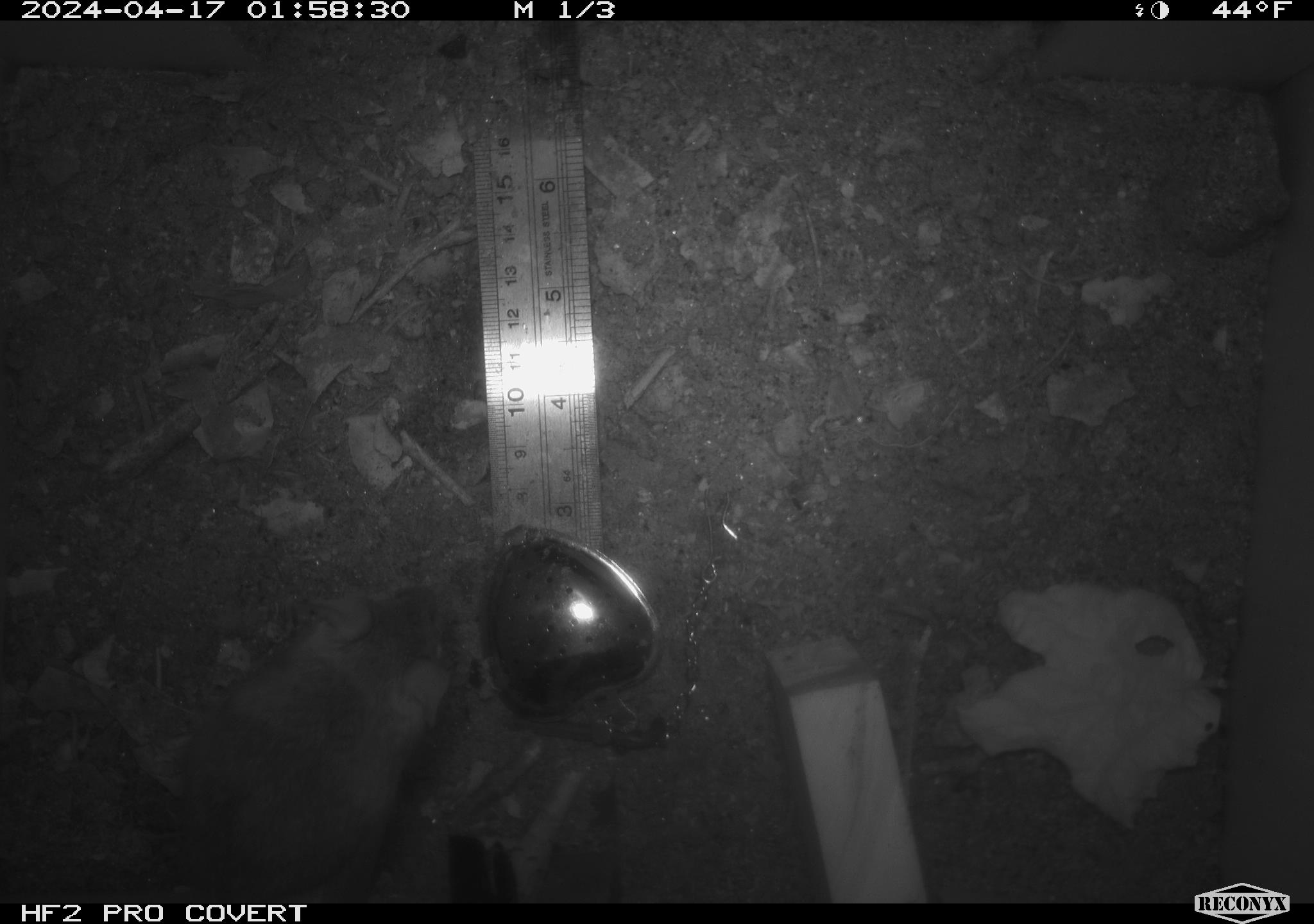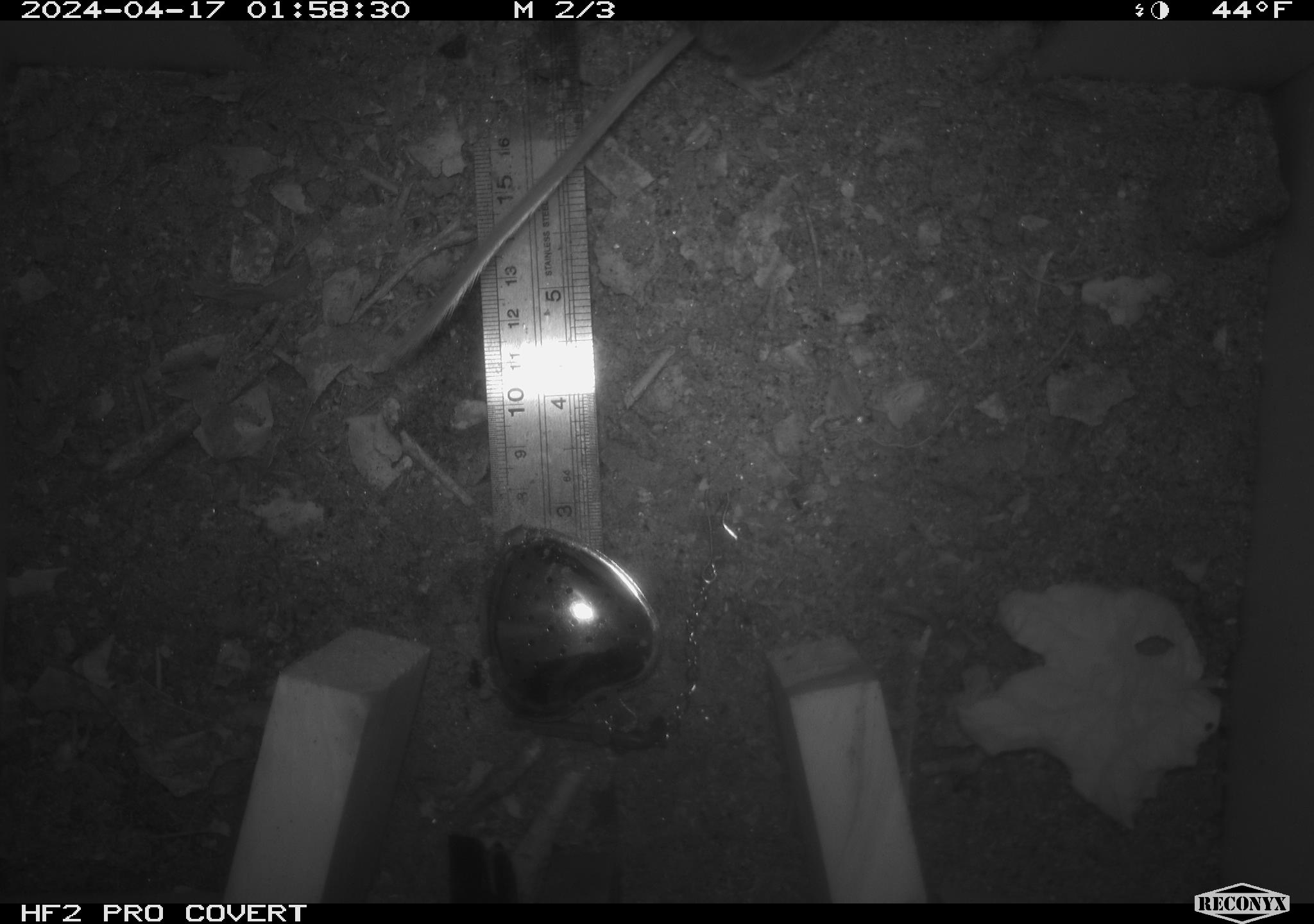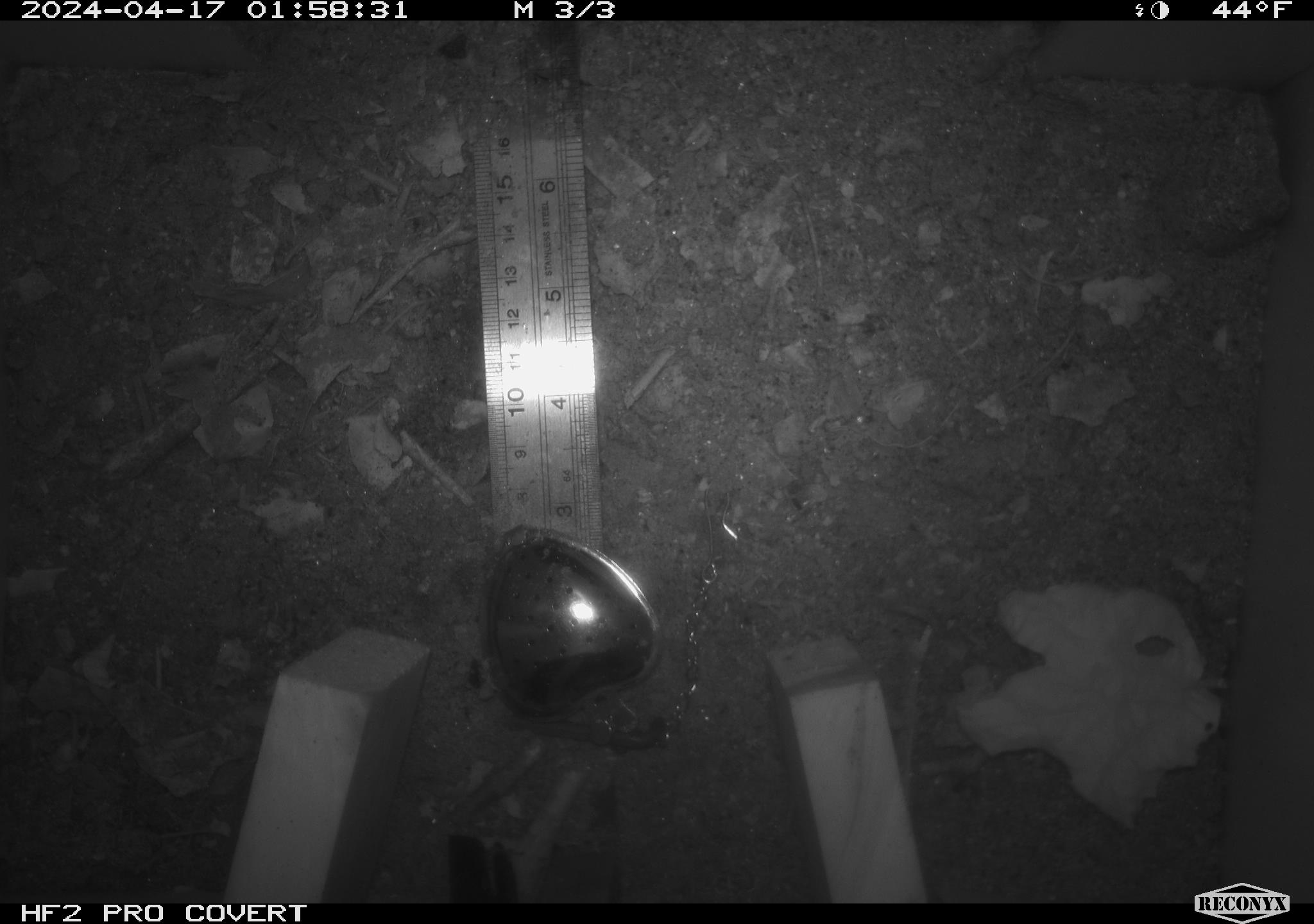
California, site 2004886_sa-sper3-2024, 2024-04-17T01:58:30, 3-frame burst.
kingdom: Animalia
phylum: Chordata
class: Mammalia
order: Rodentia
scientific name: Rodentia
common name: mouse species